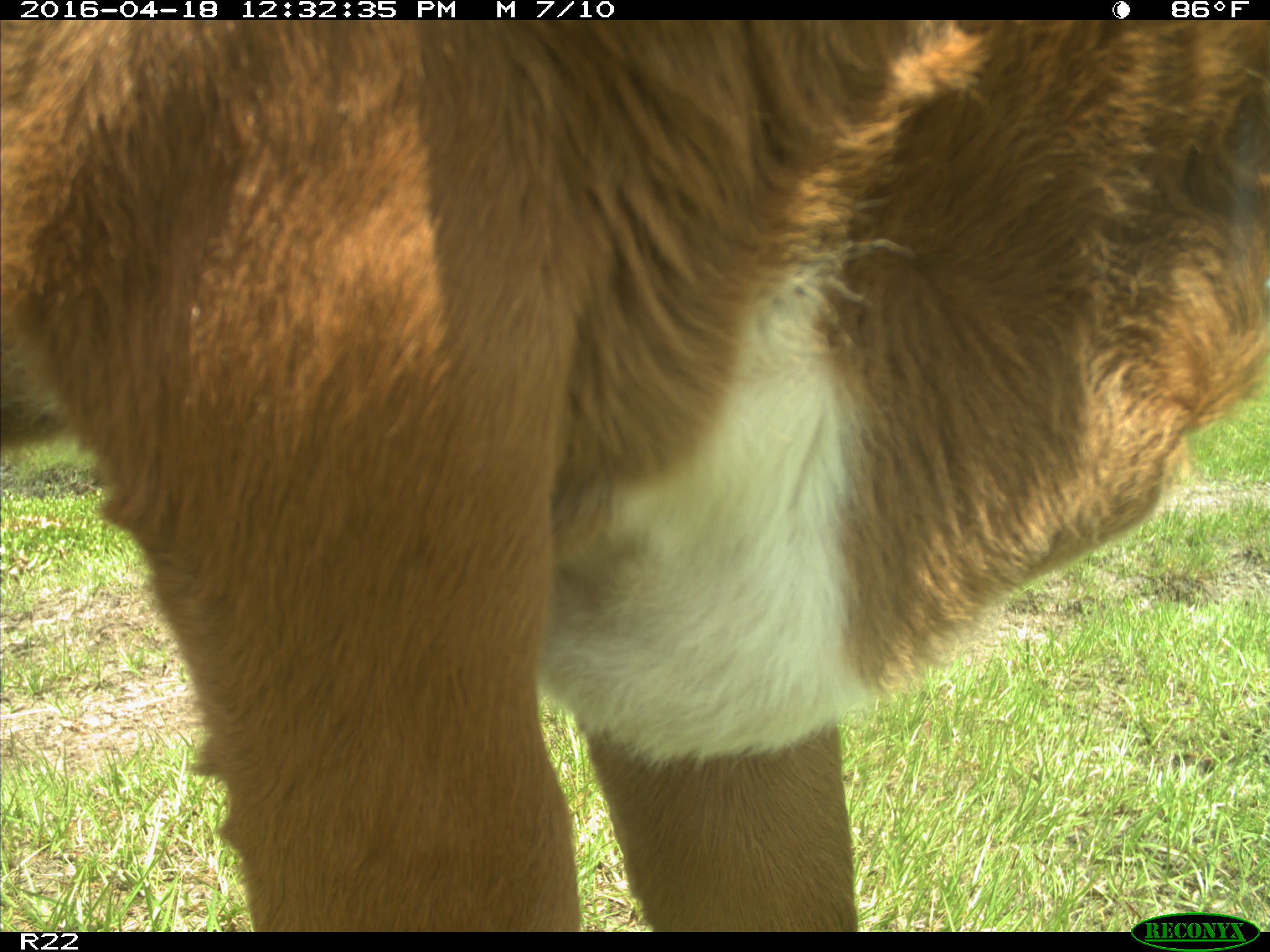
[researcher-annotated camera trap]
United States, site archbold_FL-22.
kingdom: Animalia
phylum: Chordata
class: Mammalia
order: Artiodactyla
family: Bovidae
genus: Bos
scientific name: Bos taurus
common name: domestic cow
Bos taurus (domestic cow).